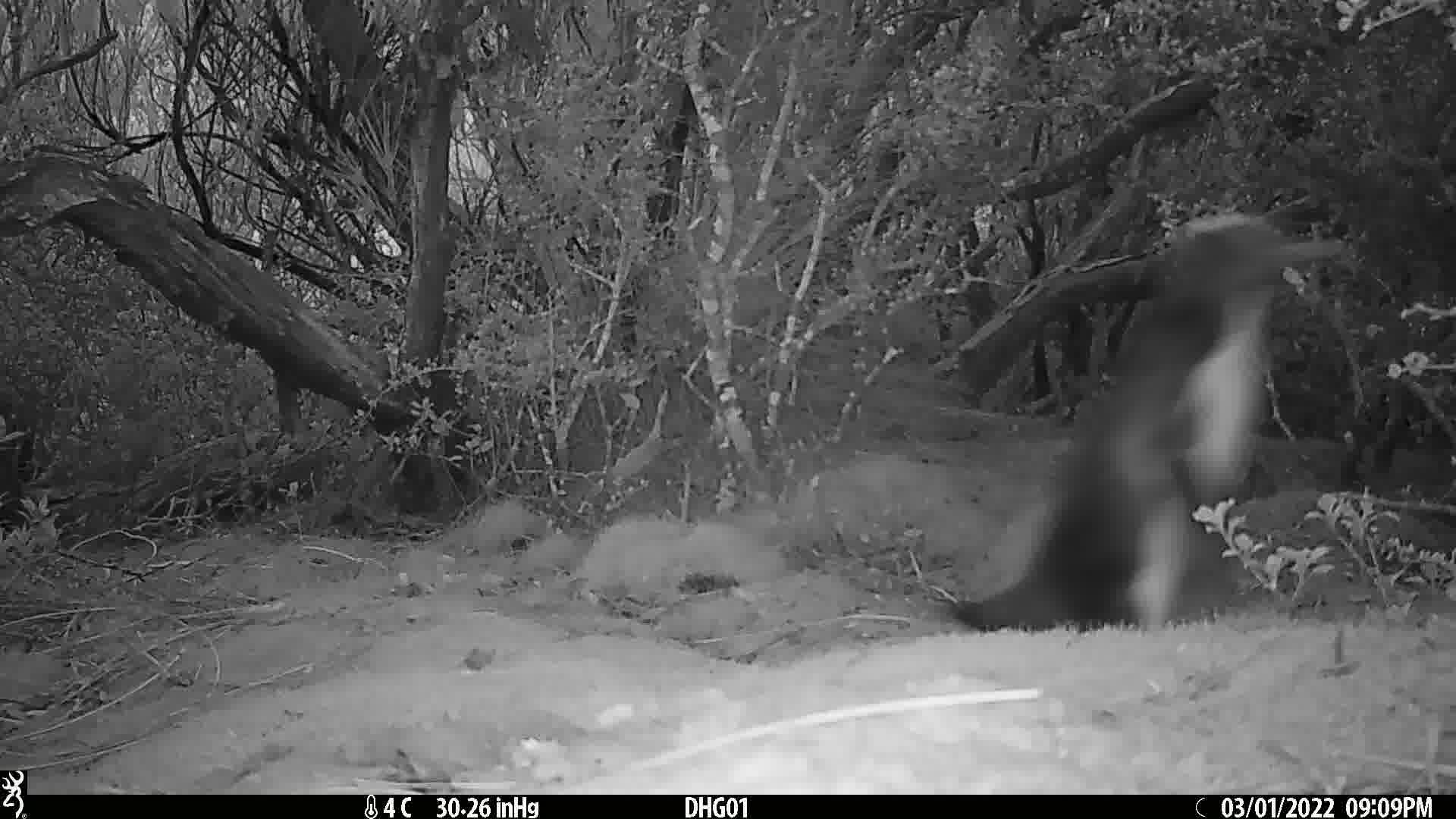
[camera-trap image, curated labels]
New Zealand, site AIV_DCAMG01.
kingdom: Animalia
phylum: Chordata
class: Aves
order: Sphenisciformes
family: Spheniscidae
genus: Megadyptes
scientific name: Megadyptes antipodes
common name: yellow-eyed penguin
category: yellow eyed penguin